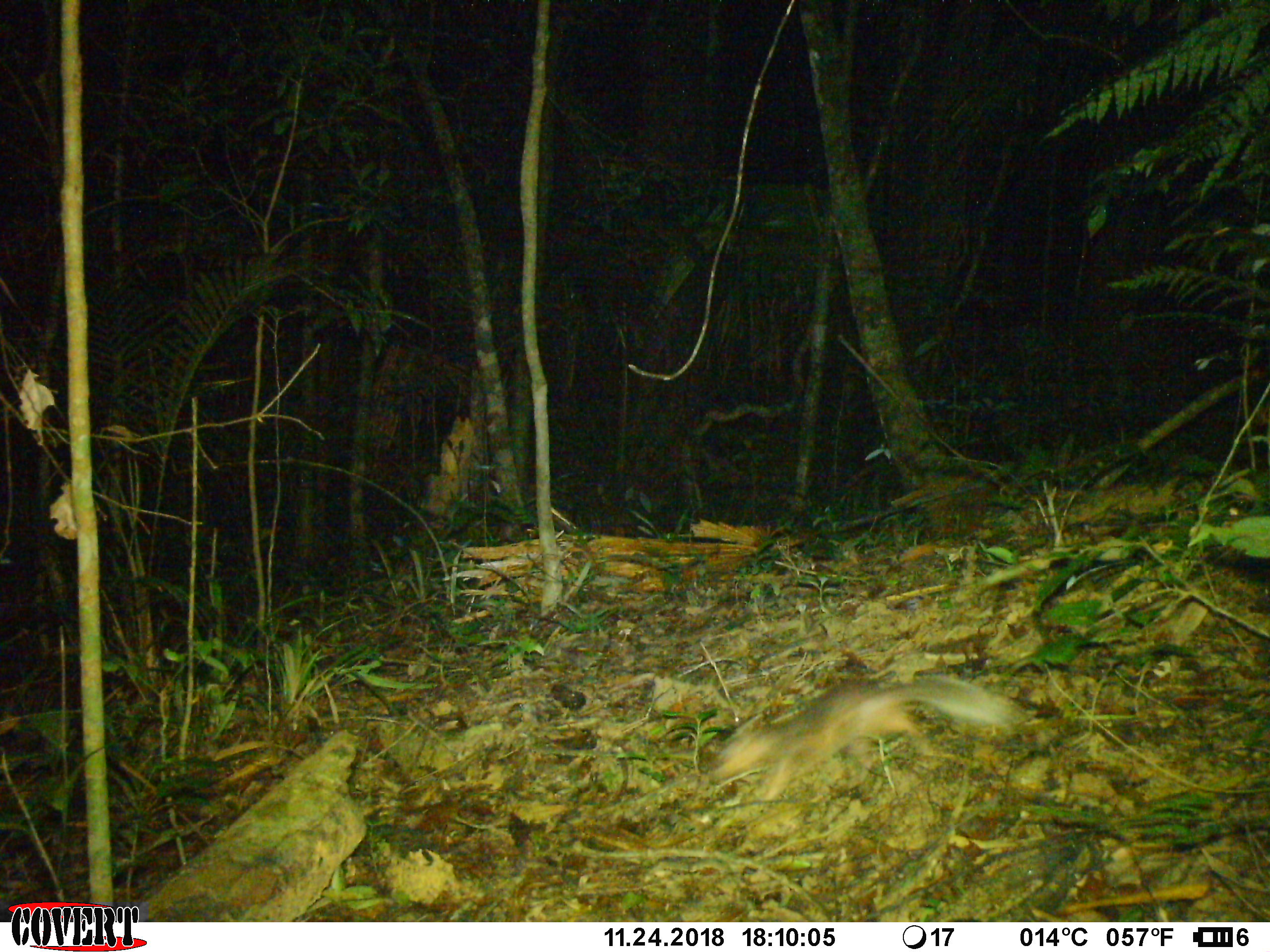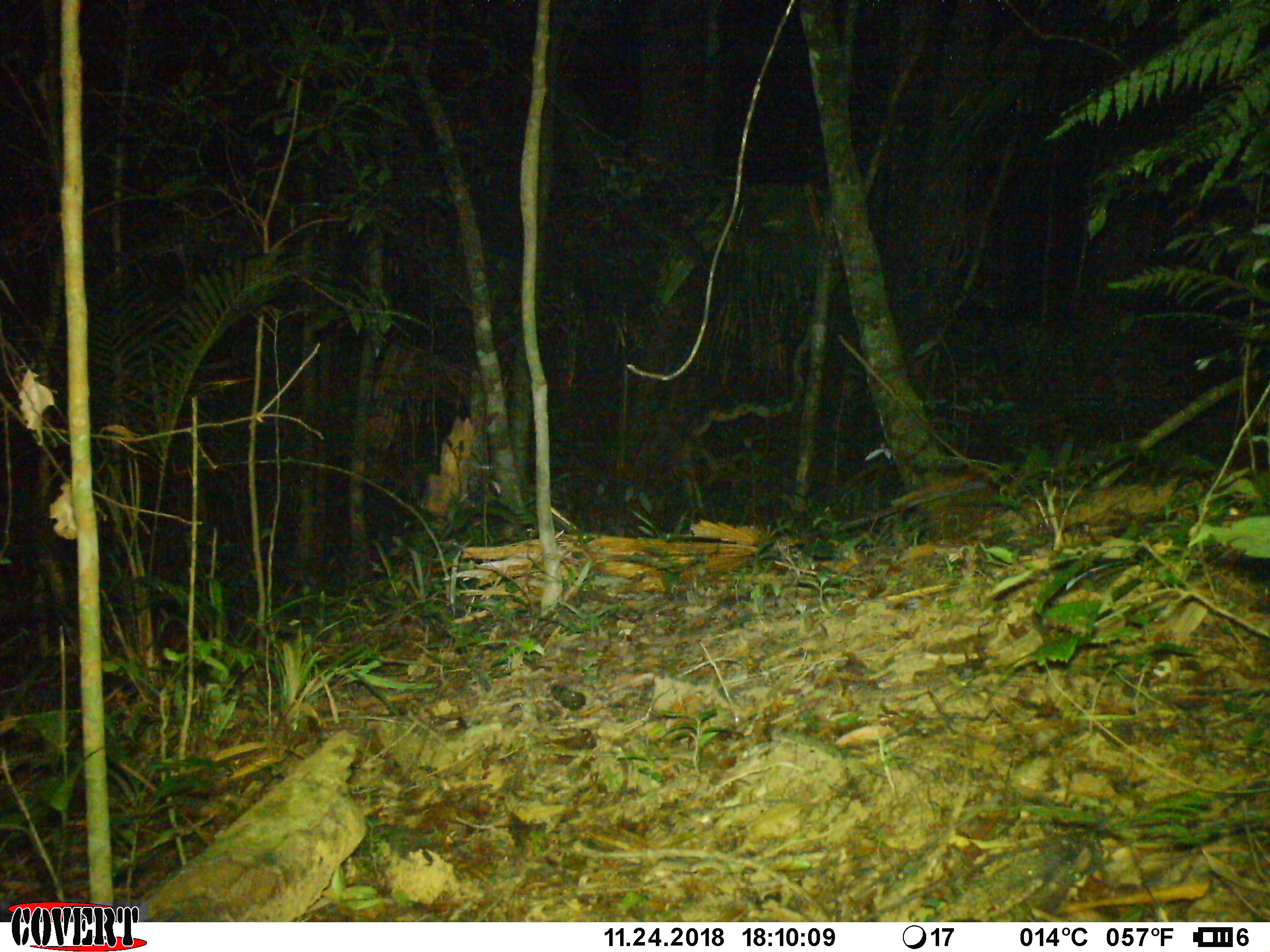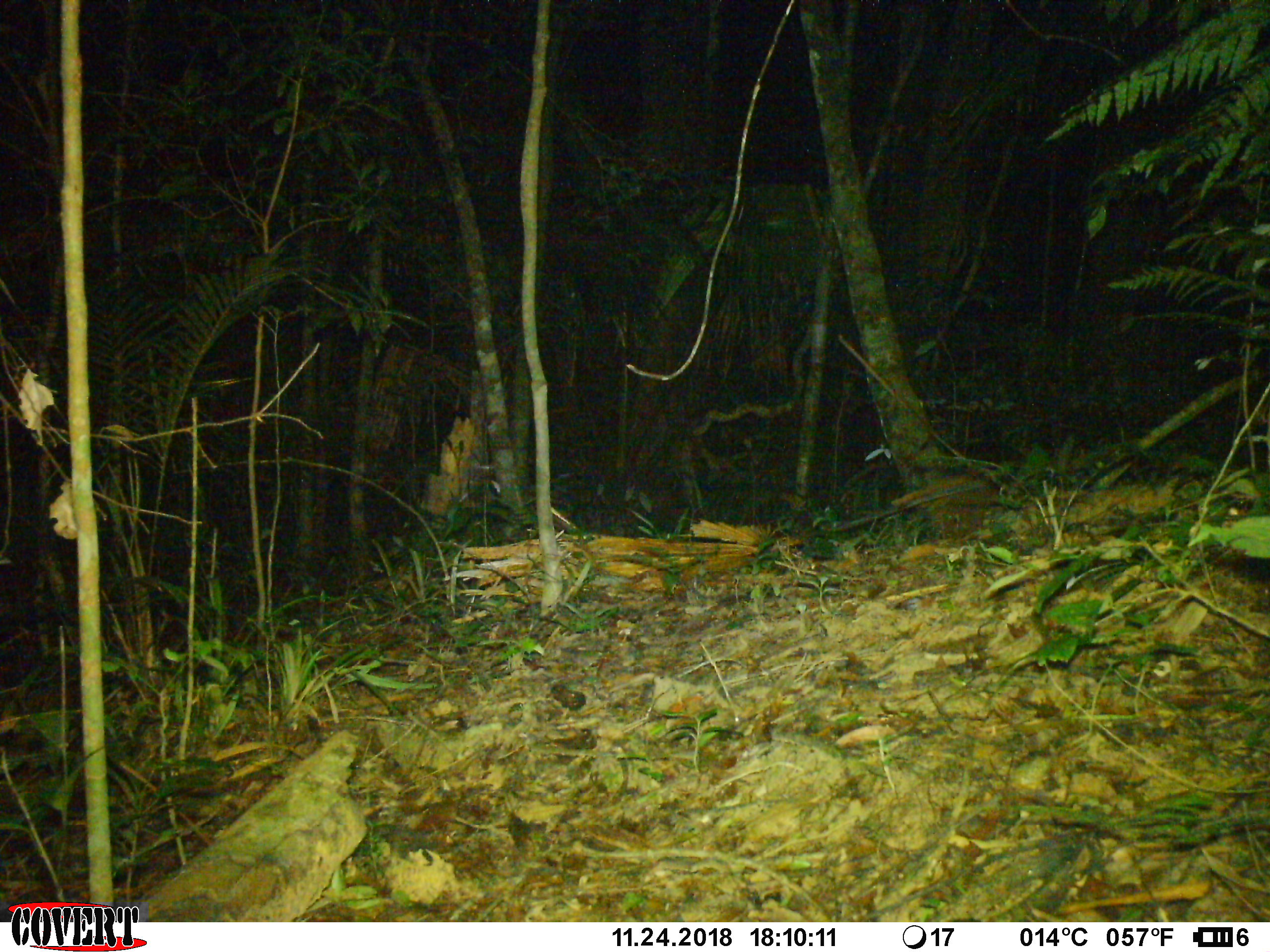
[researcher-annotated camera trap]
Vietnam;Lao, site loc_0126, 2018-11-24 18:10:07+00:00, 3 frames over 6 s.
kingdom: Animalia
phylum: Chordata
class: Mammalia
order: Carnivora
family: Mustelidae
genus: Melogale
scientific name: Melogale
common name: ferret badger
Ferret badger (Melogale). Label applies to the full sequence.